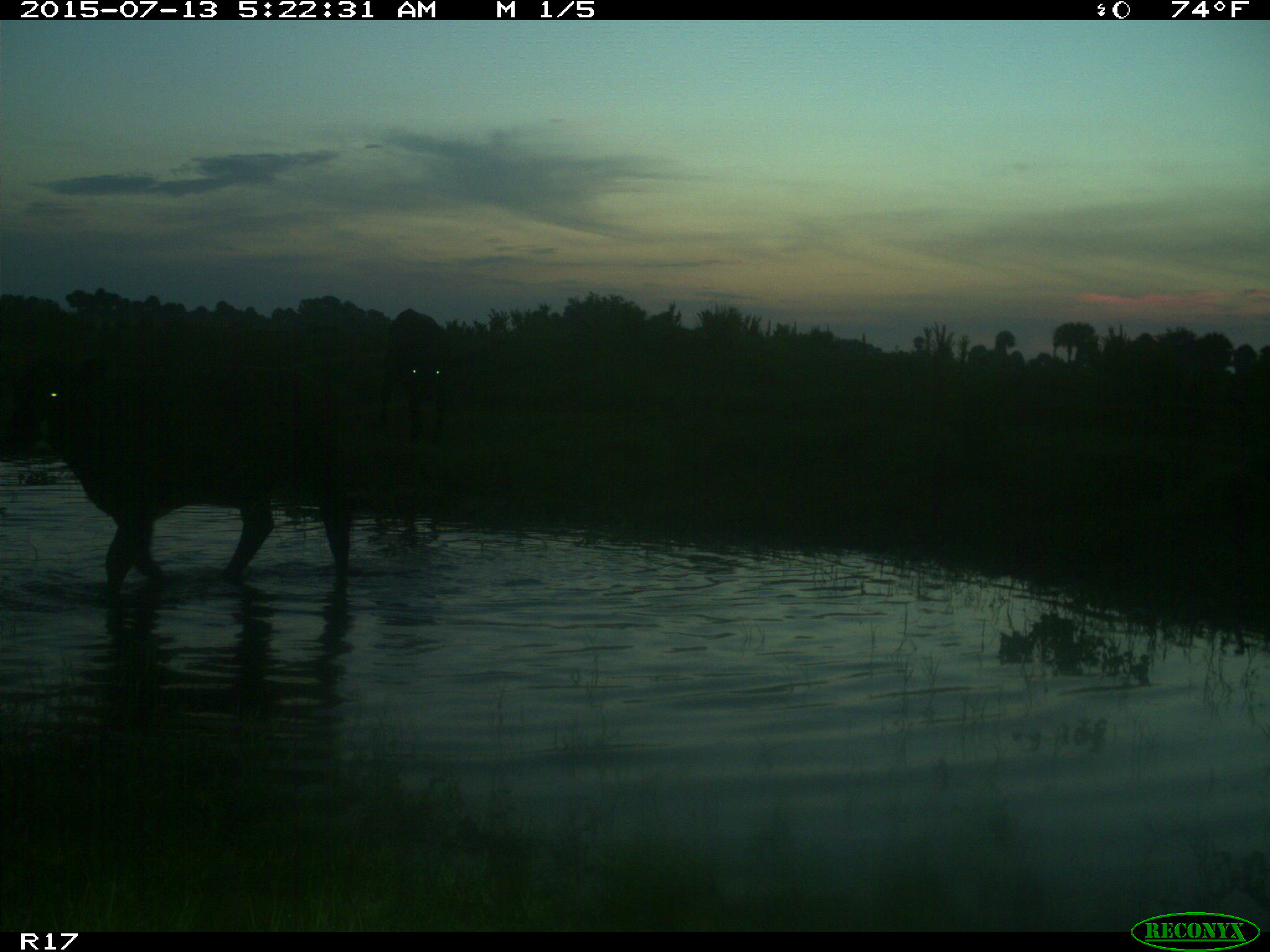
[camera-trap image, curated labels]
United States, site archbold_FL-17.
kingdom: Animalia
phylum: Chordata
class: Mammalia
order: Artiodactyla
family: Bovidae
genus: Bos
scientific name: Bos taurus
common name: domestic cow